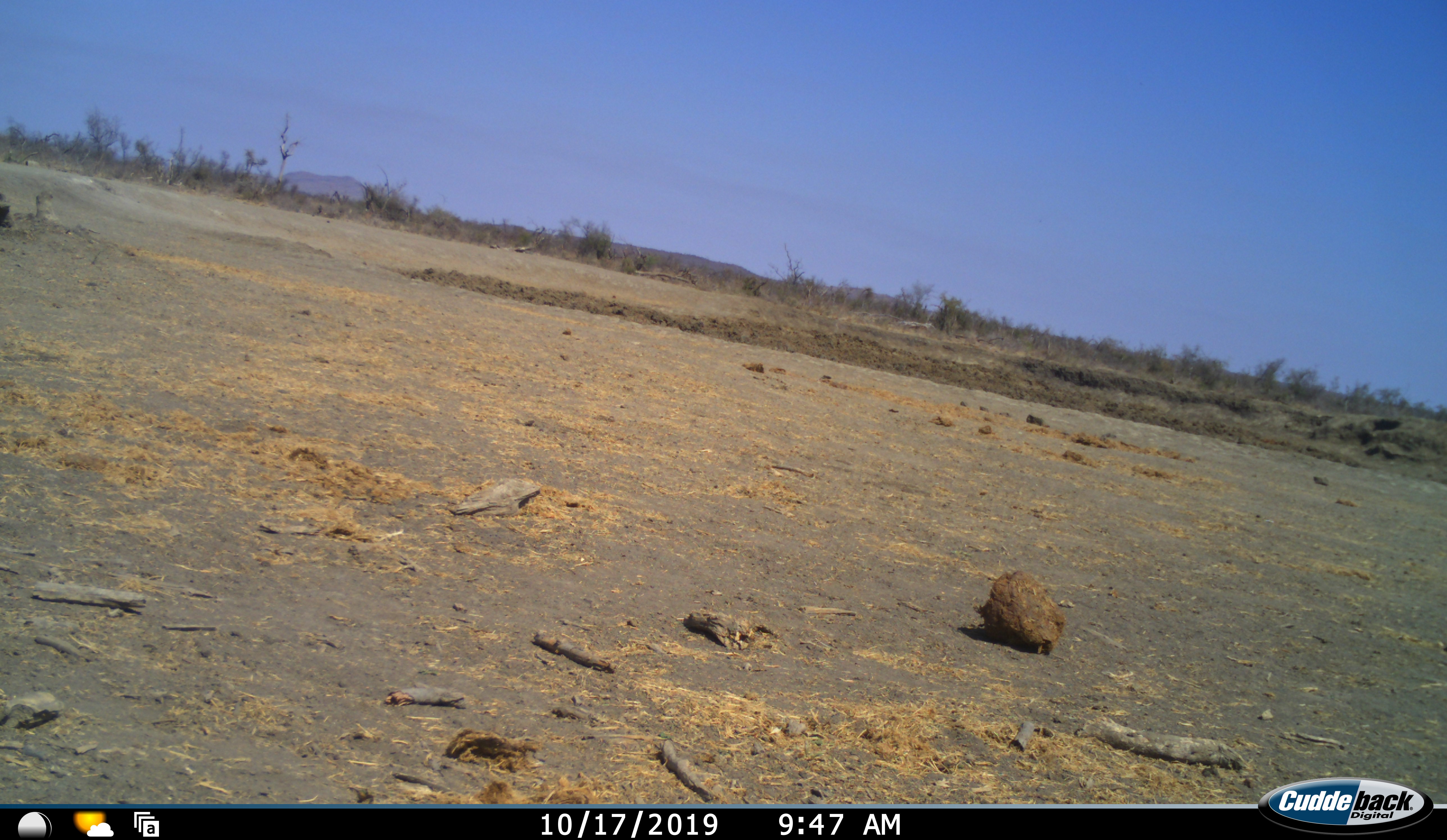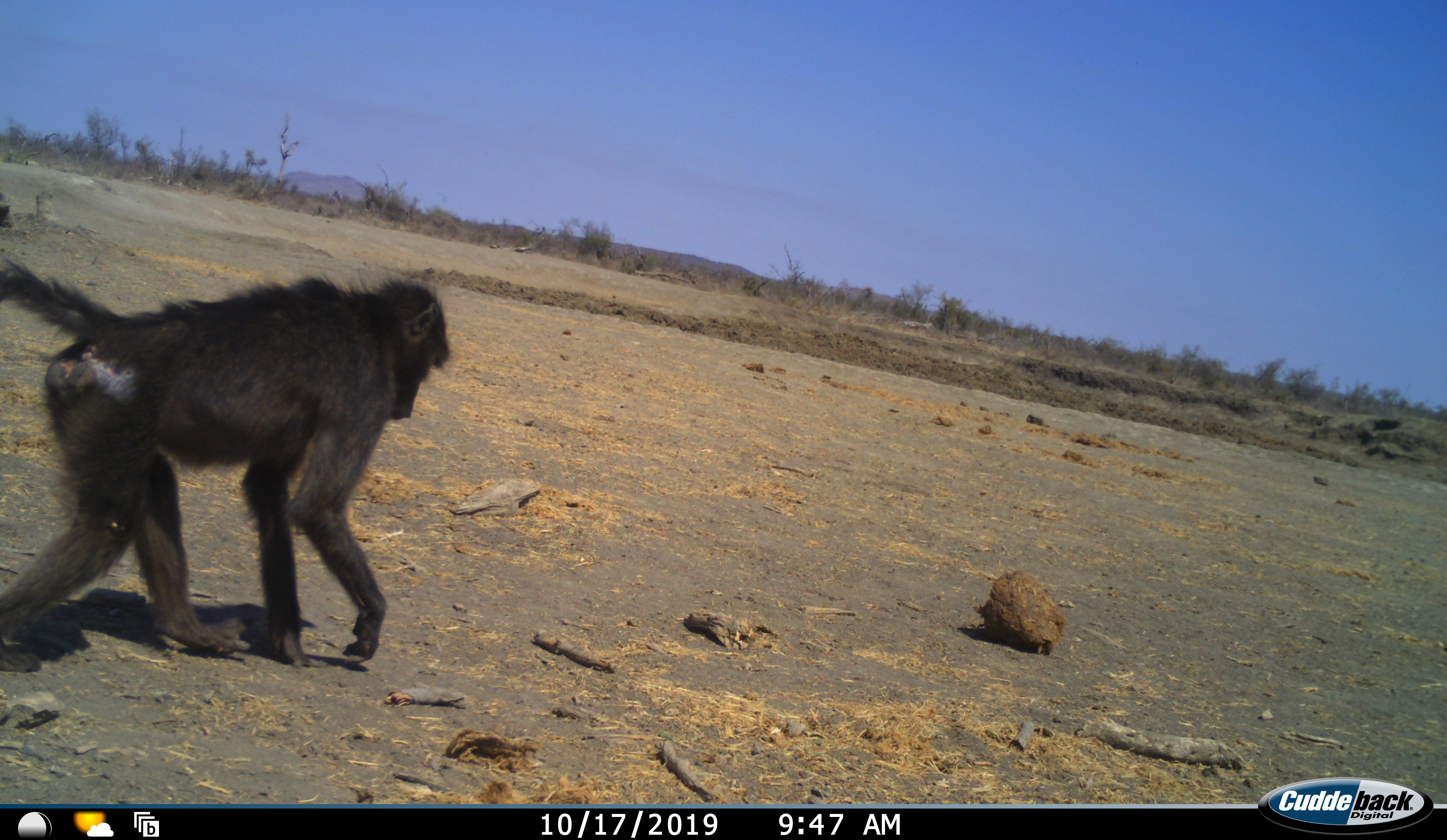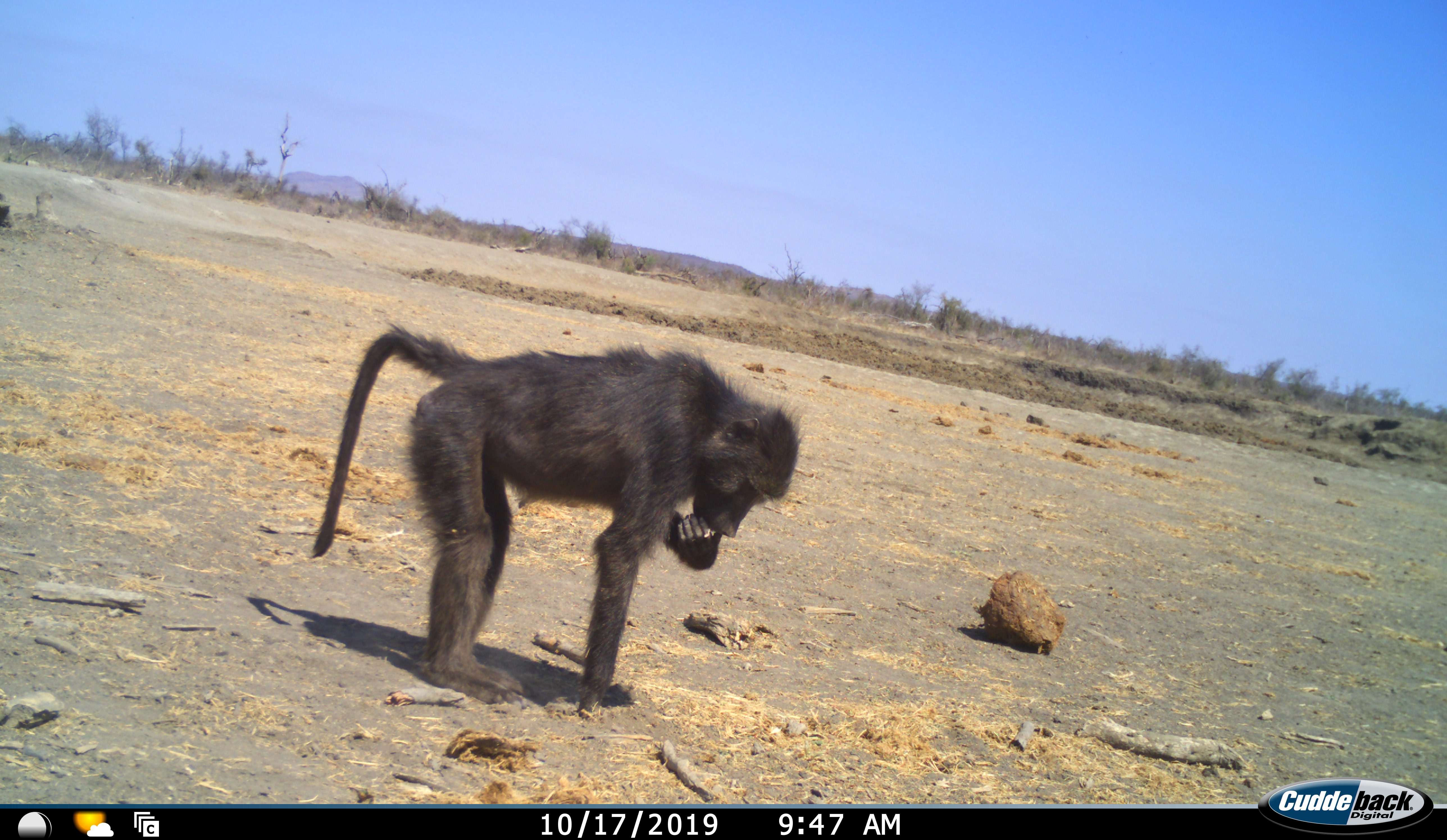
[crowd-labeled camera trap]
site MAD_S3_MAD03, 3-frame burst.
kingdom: Animalia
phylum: Chordata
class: Mammalia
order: Primates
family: Cercopithecidae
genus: Papio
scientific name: Papio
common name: baboon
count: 1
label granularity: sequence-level